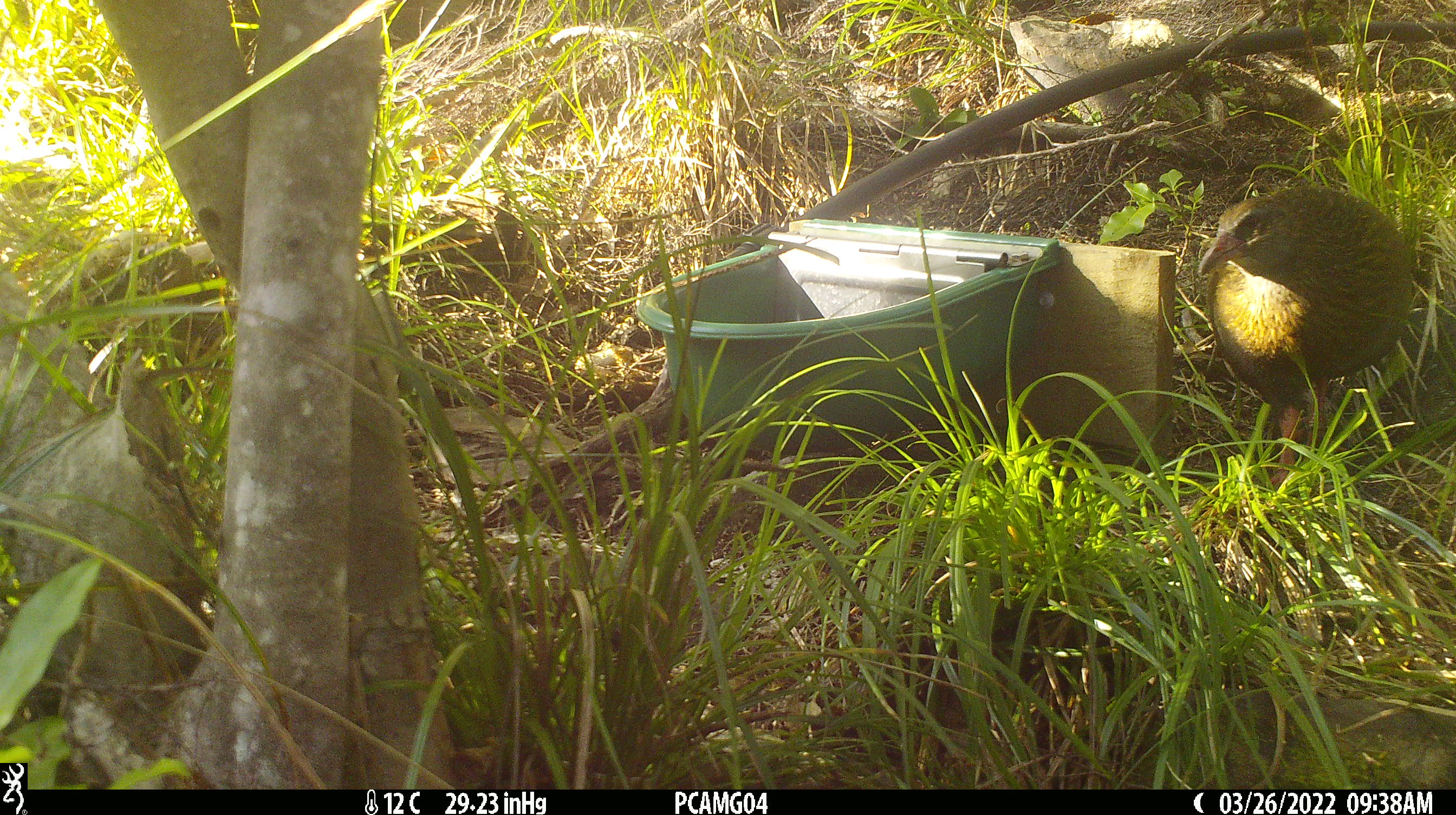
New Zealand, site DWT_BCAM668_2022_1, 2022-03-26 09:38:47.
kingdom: Animalia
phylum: Chordata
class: Aves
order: Gruiformes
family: Rallidae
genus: Gallirallus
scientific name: Gallirallus australis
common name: weka